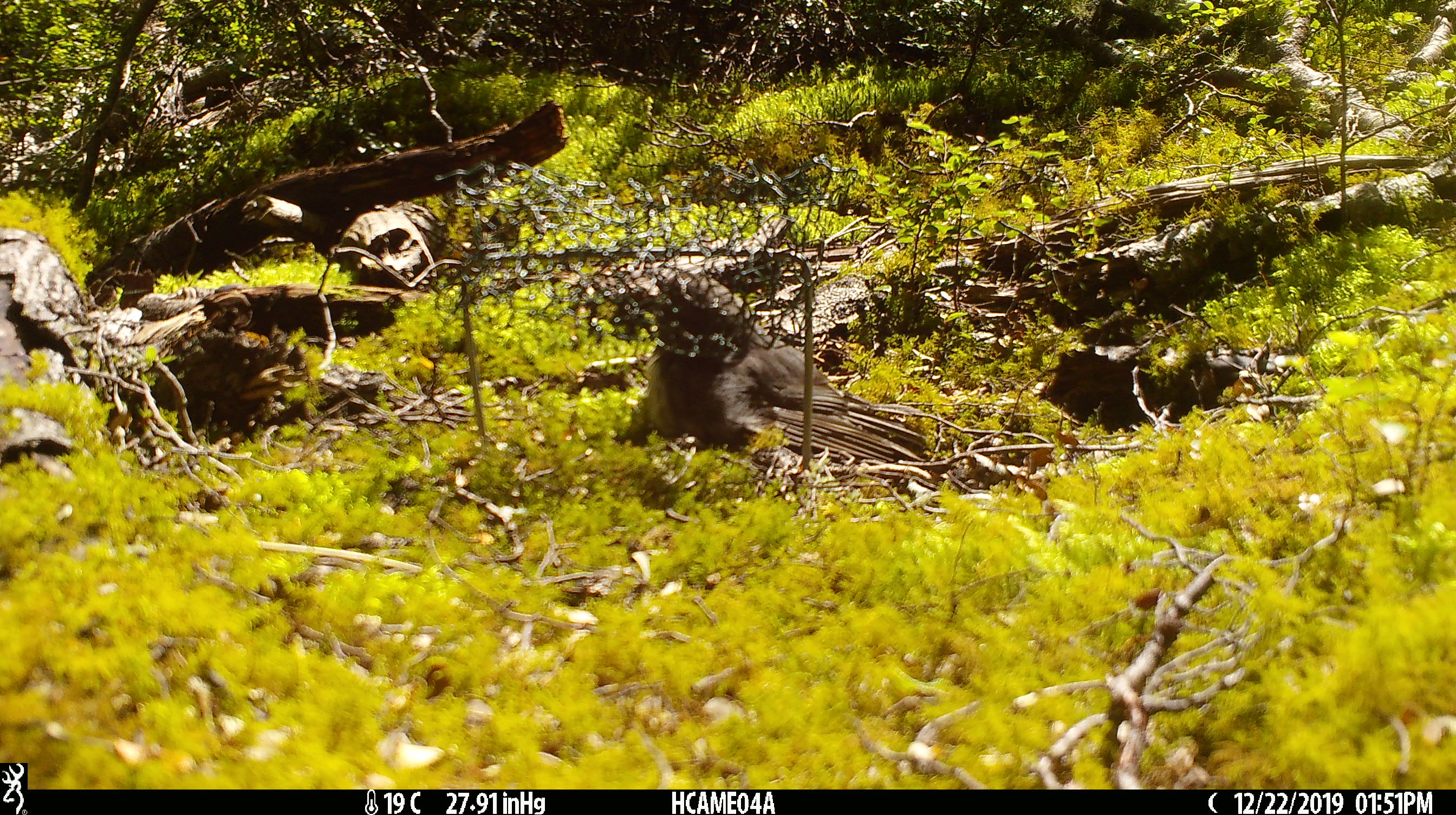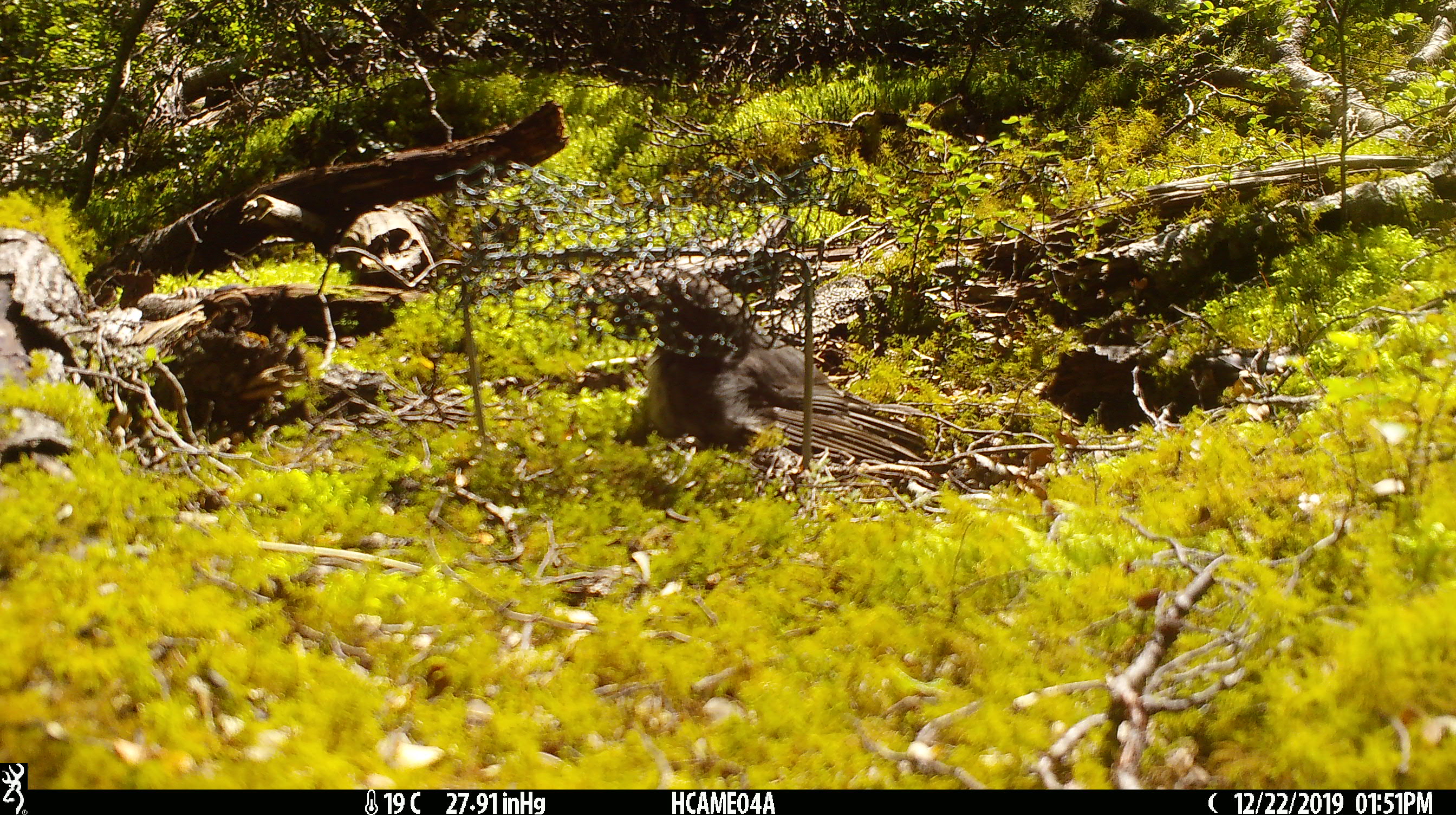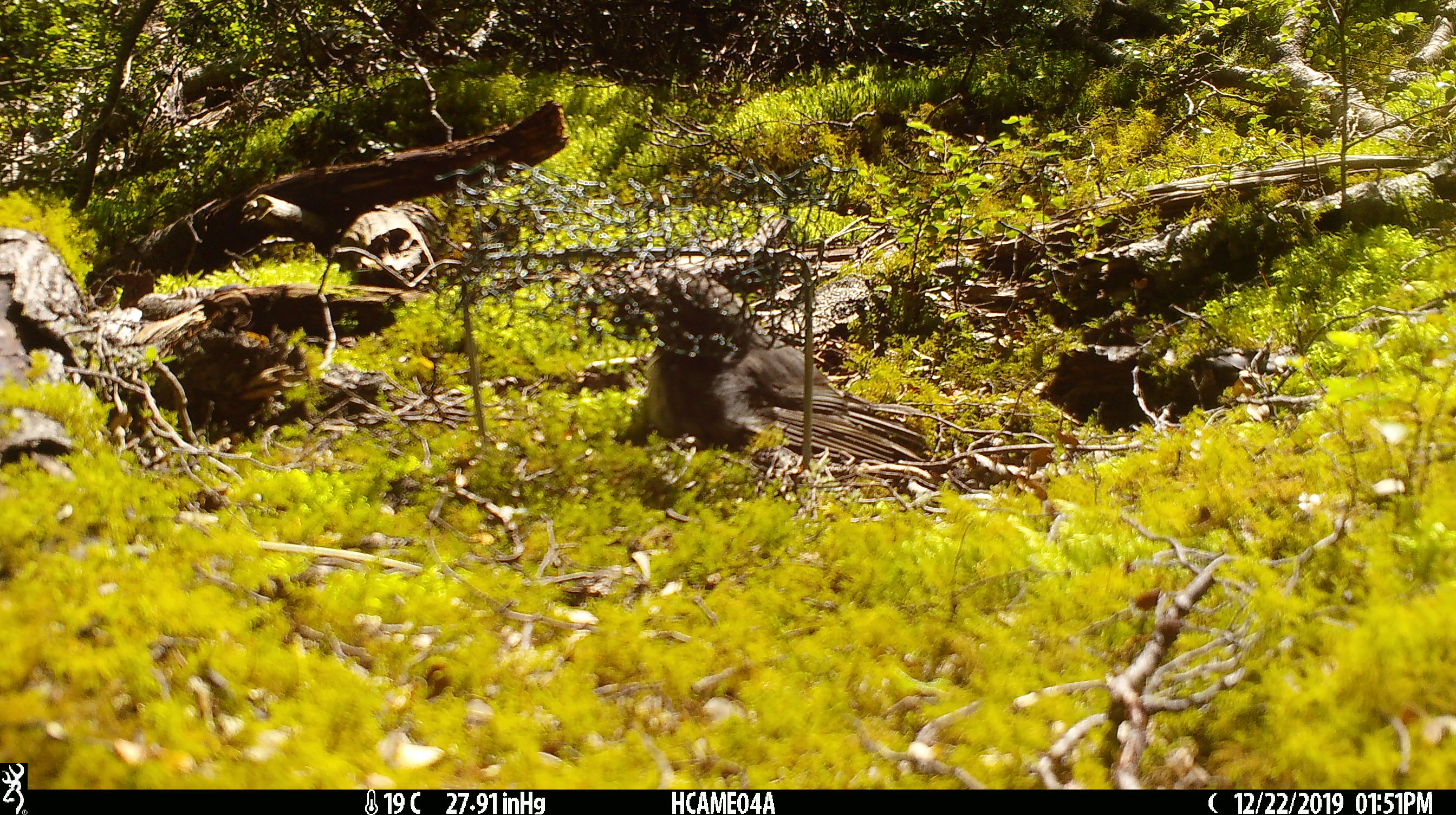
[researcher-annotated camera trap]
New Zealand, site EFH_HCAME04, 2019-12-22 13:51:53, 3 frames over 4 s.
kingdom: Animalia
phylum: Chordata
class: Aves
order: Passeriformes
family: Petroicidae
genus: Petroica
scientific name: Petroica australis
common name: new zealand robin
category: robin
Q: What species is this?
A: Robin (new zealand robin) (Petroica australis).